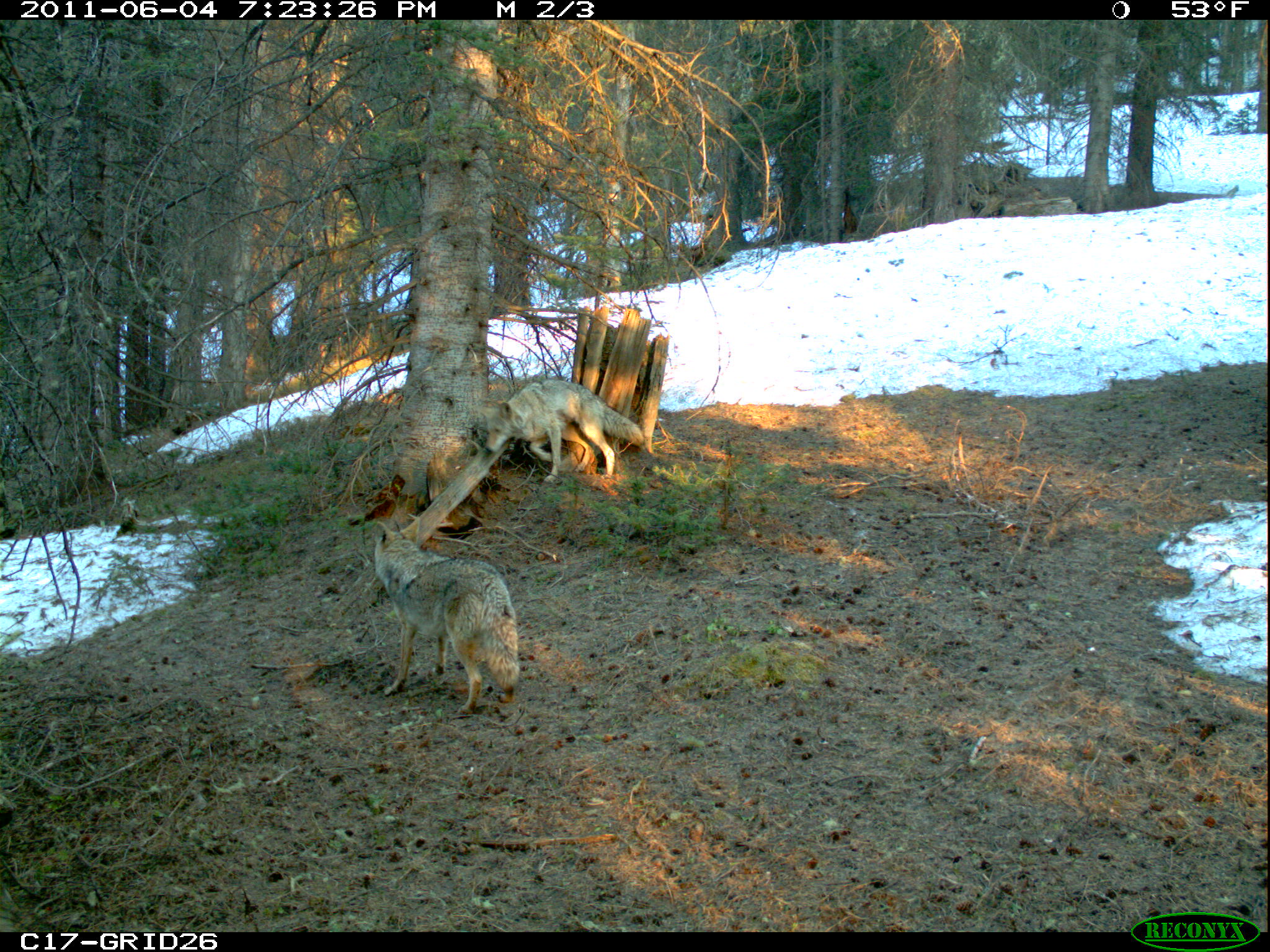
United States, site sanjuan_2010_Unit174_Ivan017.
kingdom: Animalia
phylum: Chordata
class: Mammalia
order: Carnivora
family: Canidae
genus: Canis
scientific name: Canis latrans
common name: coyote